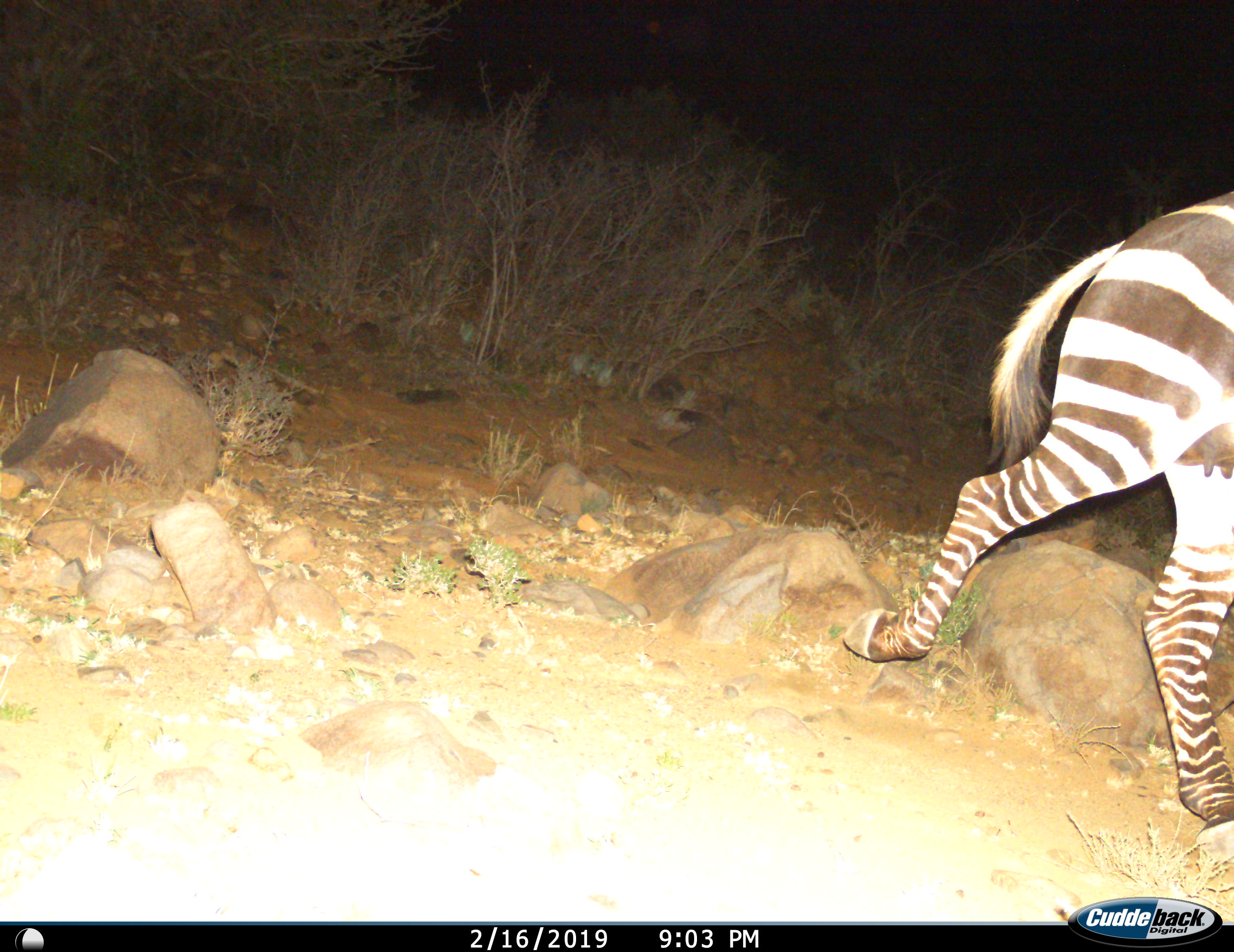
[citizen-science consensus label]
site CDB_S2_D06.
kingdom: Animalia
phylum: Chordata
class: Mammalia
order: Perissodactyla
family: Equidae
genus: Equus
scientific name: Equus zebra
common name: mountain zebra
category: zebramountain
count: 1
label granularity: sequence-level